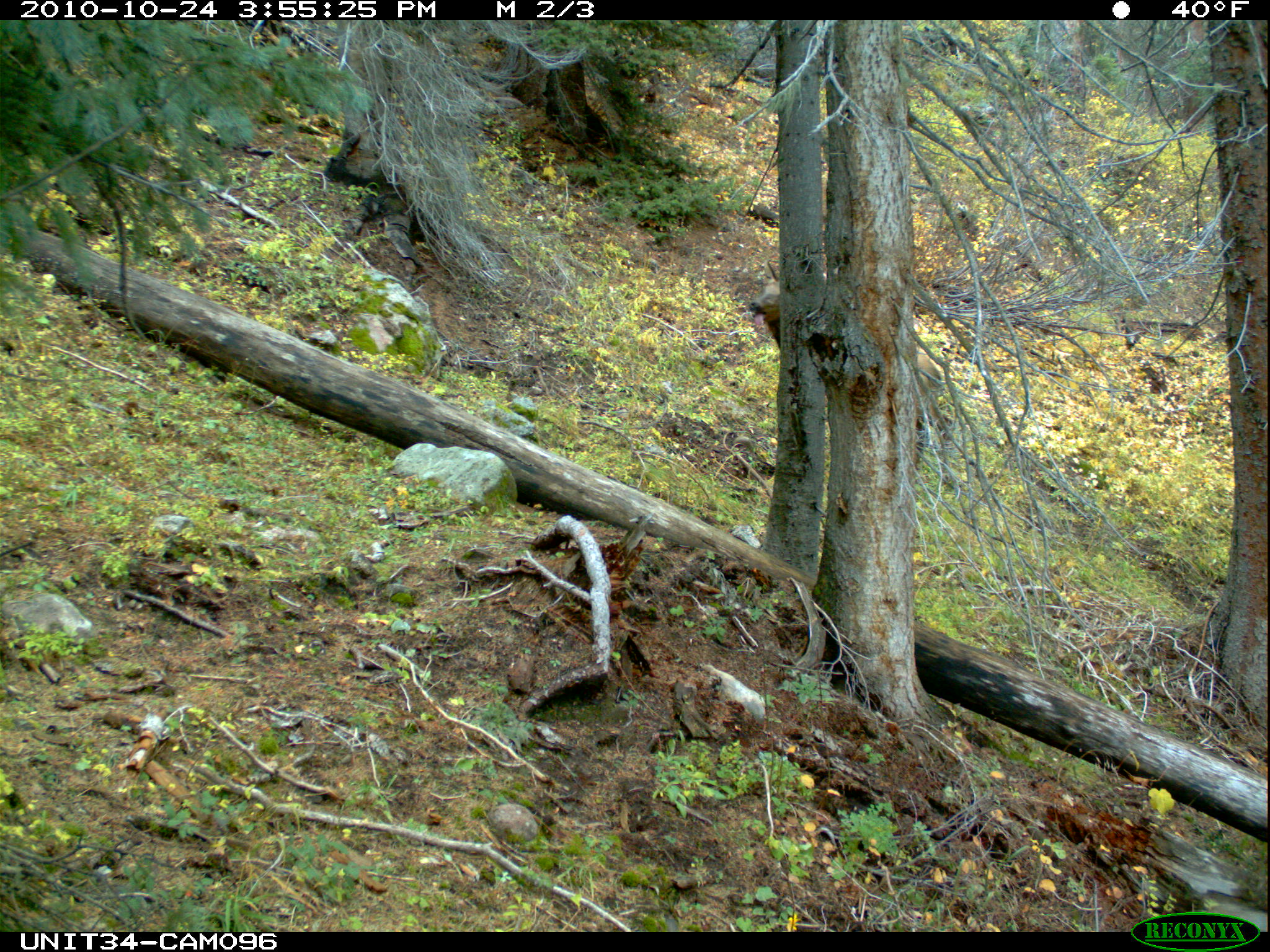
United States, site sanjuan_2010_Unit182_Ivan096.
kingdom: Animalia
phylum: Chordata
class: Mammalia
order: Artiodactyla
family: Cervidae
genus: Cervus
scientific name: Cervus elaphus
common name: red deer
Cervus elaphus (red deer).